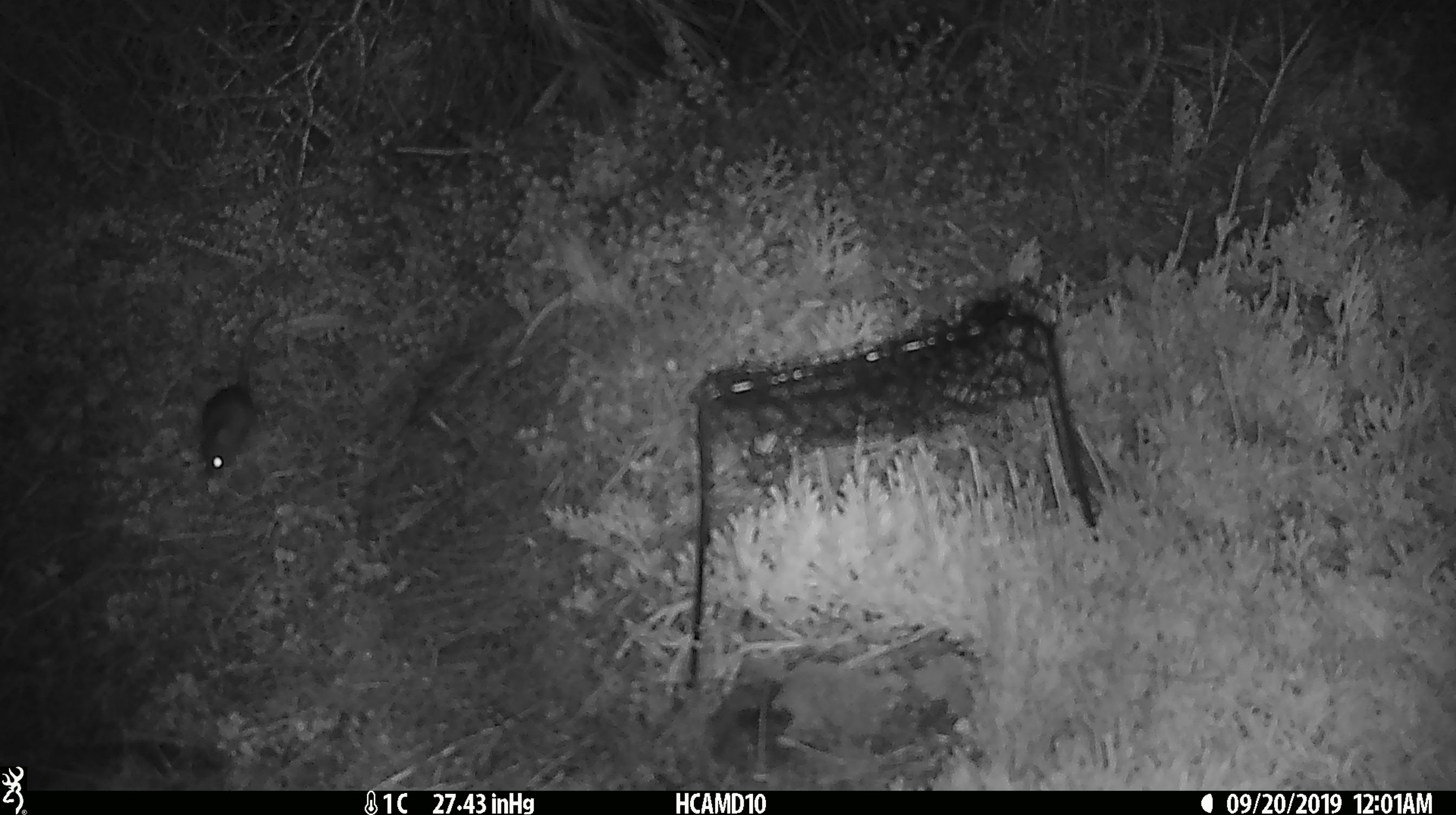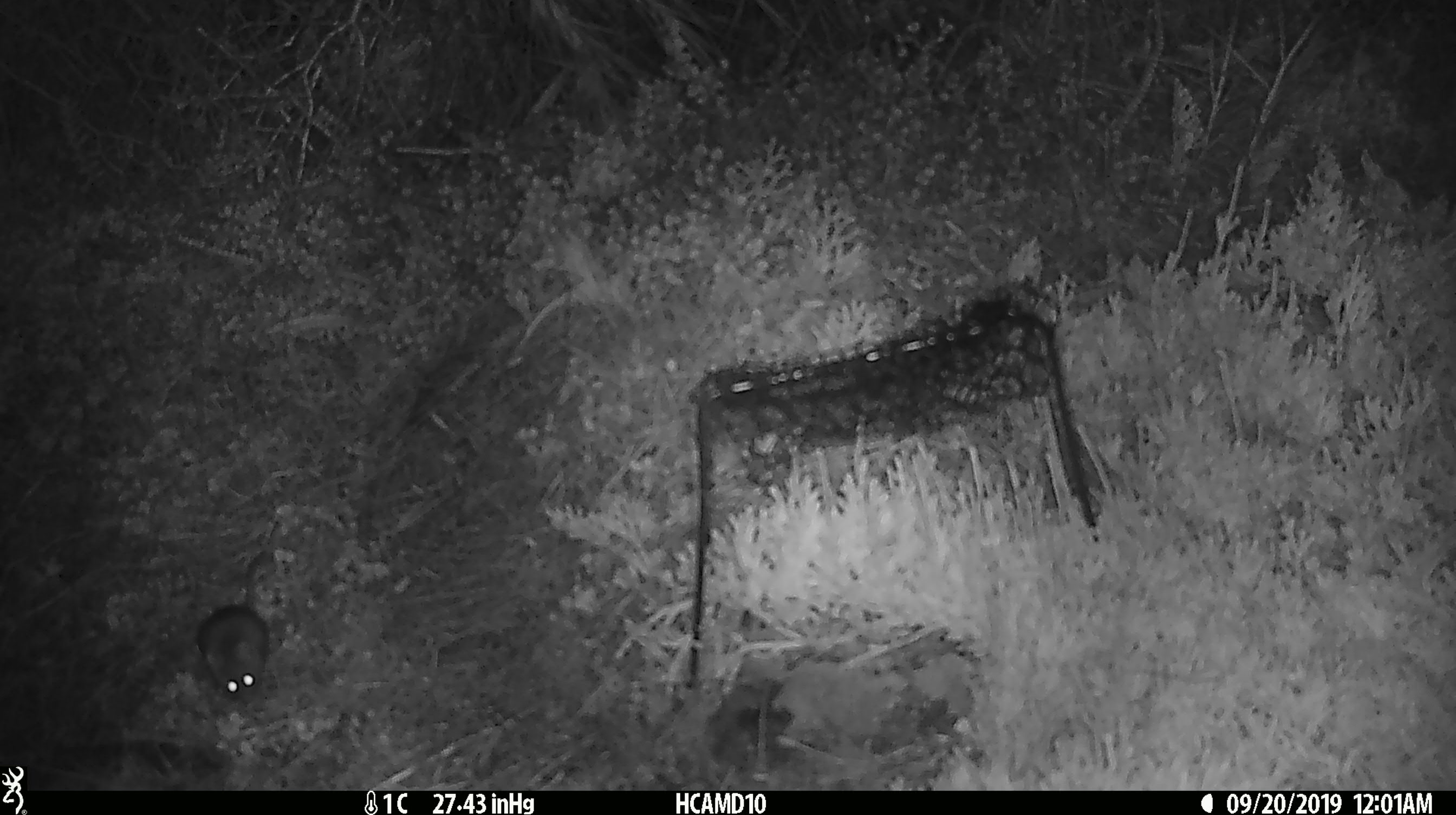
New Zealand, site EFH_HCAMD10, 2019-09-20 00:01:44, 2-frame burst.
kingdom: Animalia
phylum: Chordata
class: Mammalia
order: Rodentia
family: Muridae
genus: Mus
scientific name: Mus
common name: mouse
Mouse (Mus).